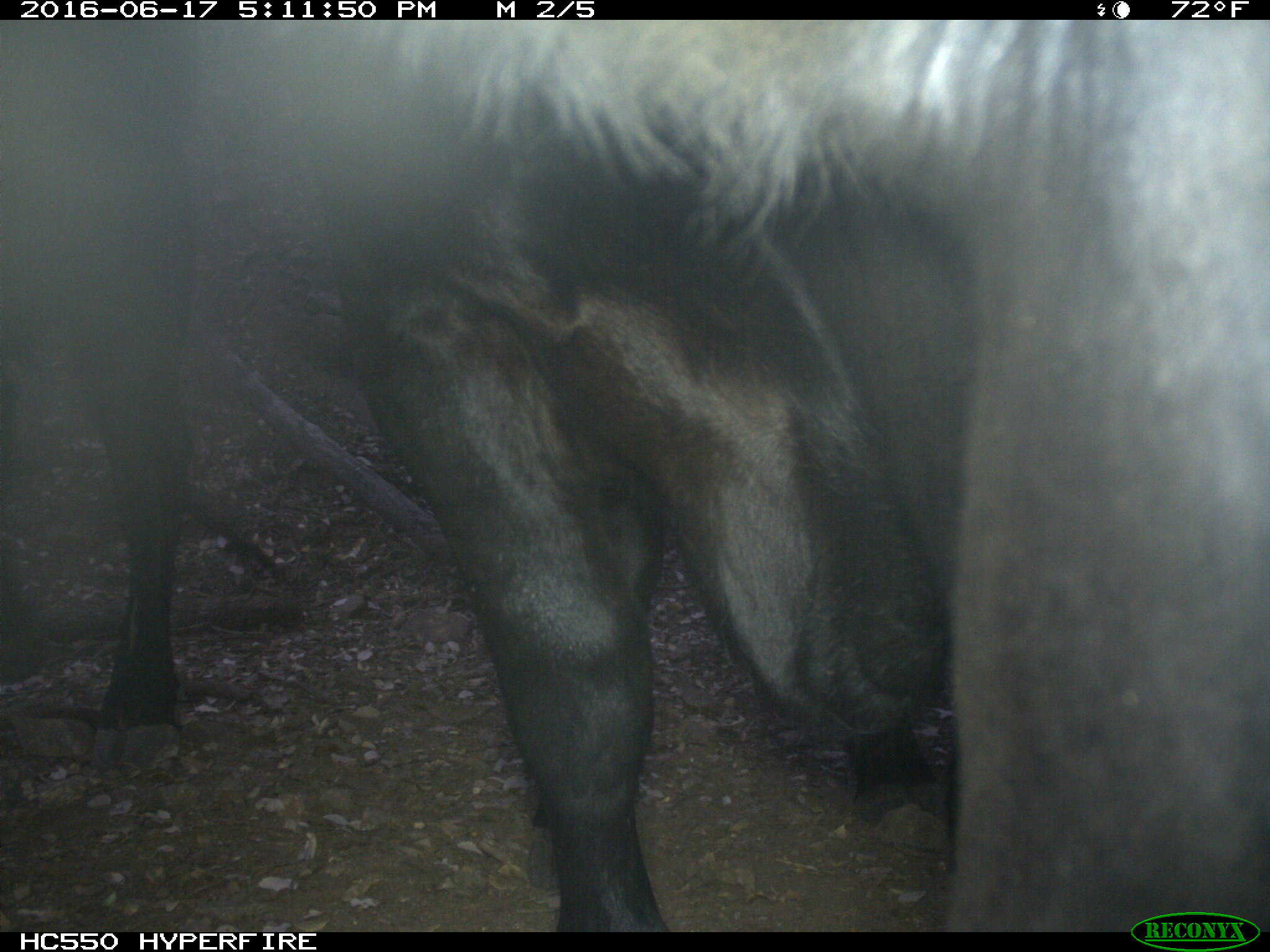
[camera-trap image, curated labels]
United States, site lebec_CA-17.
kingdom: Animalia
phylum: Chordata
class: Mammalia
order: Artiodactyla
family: Bovidae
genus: Bos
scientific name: Bos taurus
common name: domestic cow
Bos taurus (domestic cow).